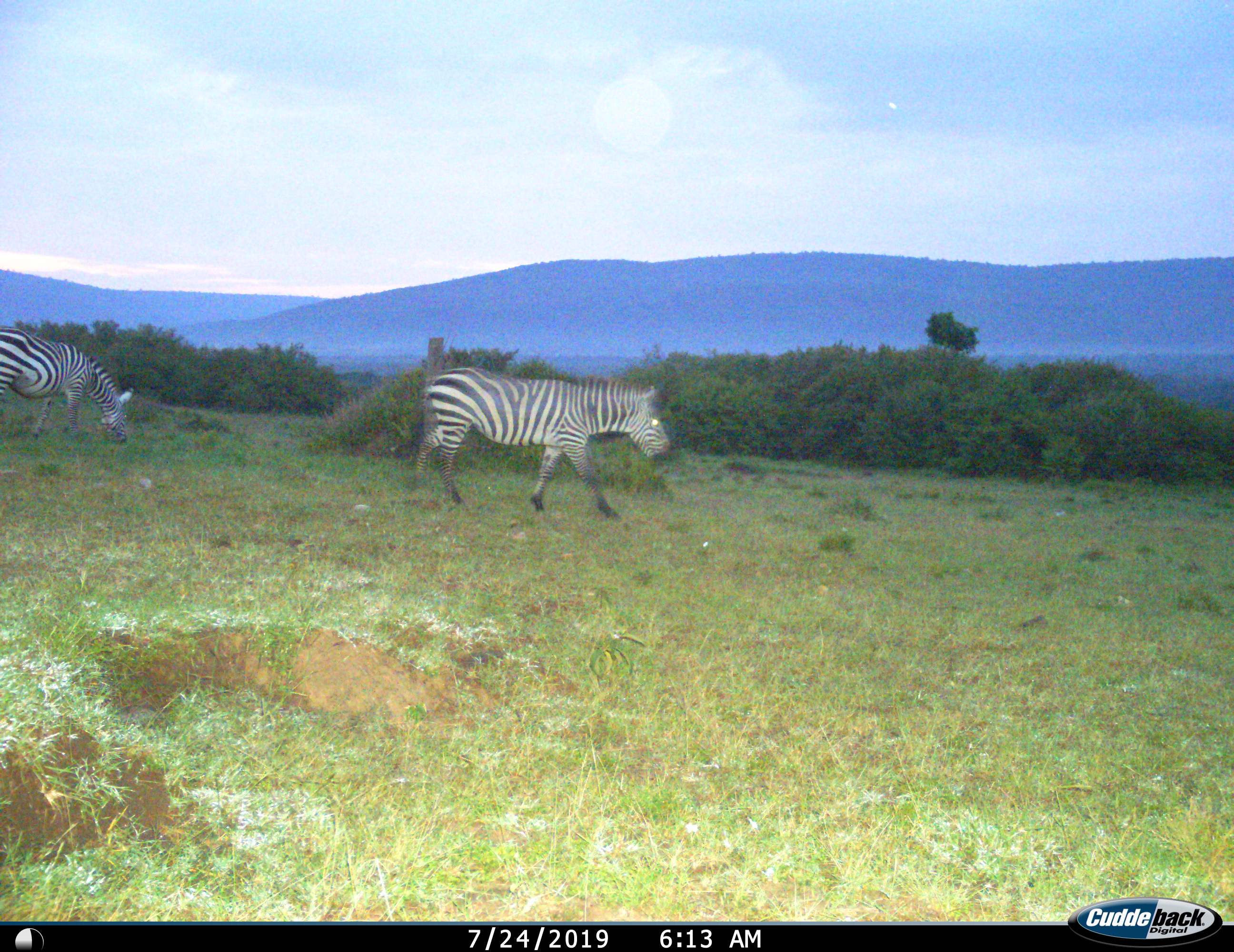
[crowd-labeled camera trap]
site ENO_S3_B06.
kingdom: Animalia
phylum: Chordata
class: Mammalia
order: Perissodactyla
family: Equidae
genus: Equus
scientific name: Equus quagga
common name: plains zebra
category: zebraplains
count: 2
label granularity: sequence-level